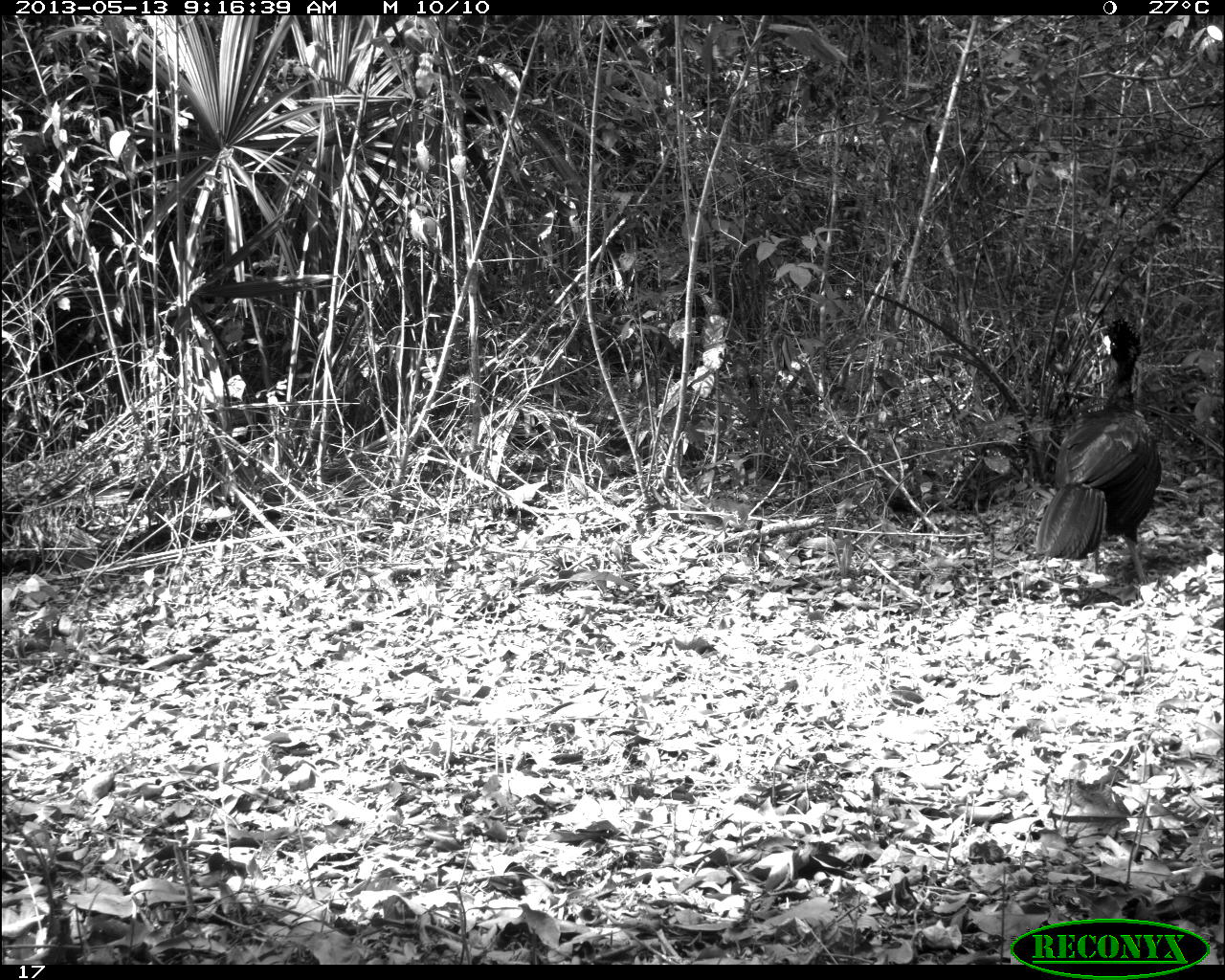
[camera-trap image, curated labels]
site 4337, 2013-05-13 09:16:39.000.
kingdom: Animalia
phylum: Chordata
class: Aves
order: Galliformes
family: Cracidae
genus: Crax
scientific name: Crax rubra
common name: great curassow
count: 1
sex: male